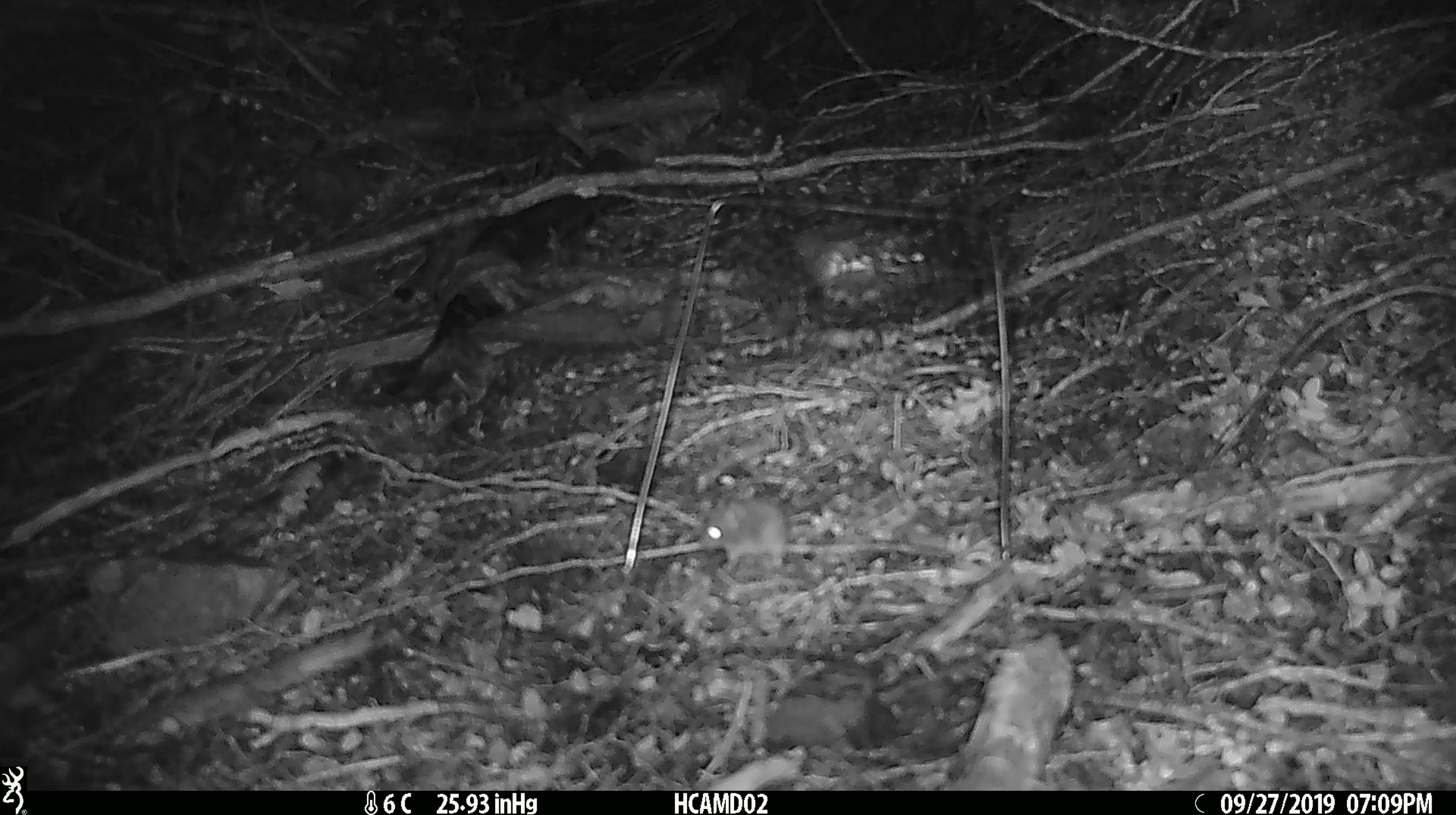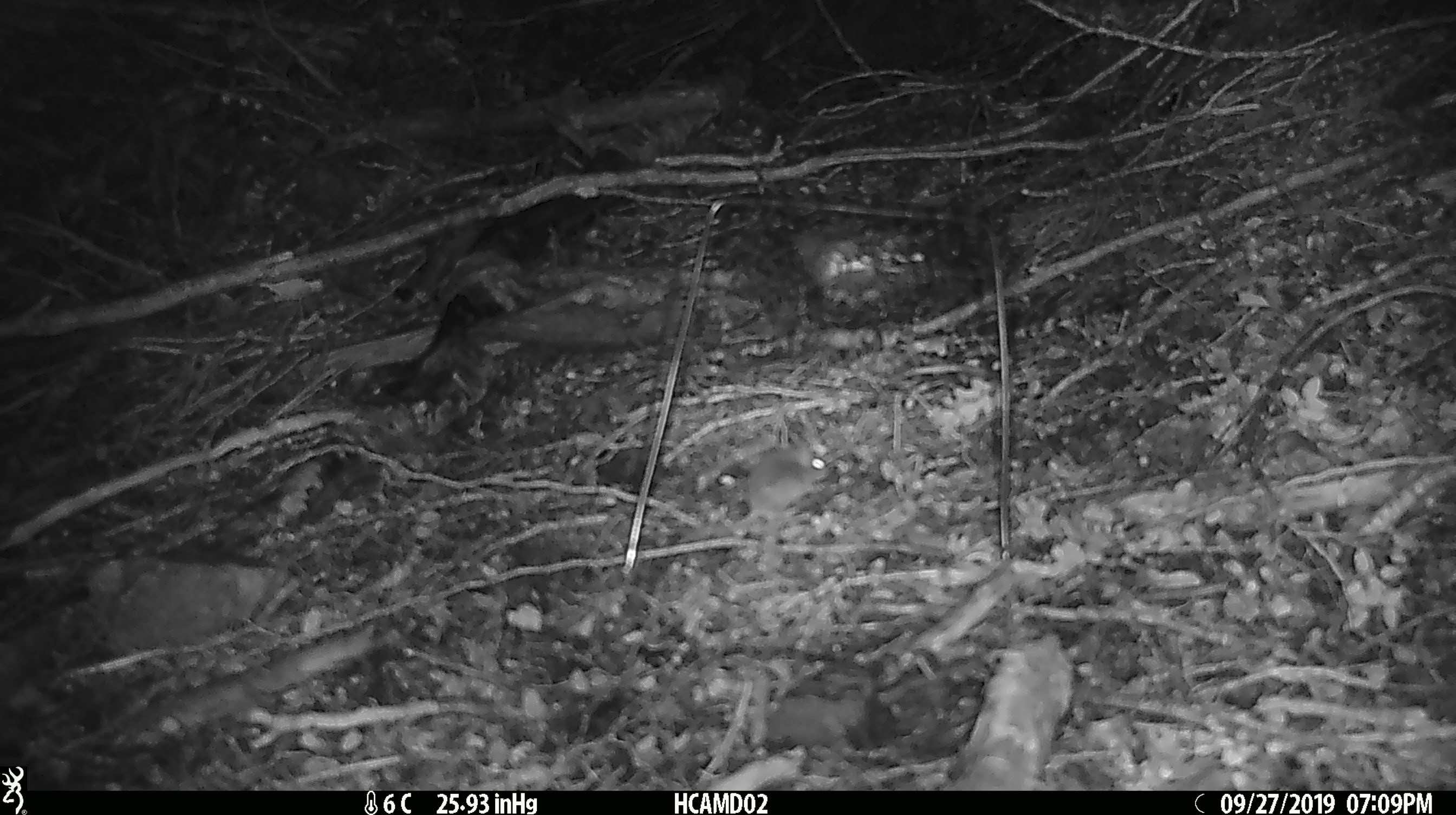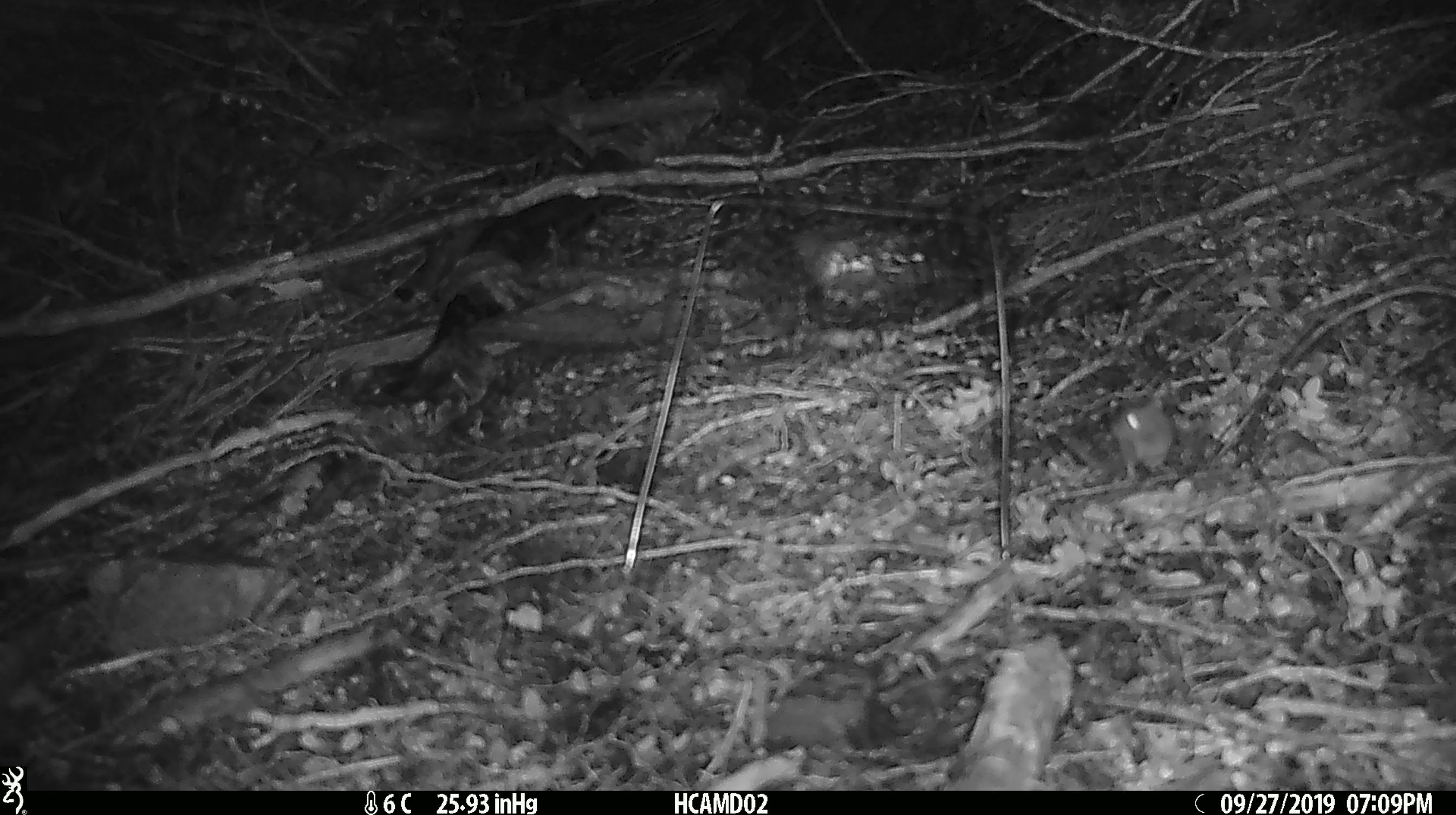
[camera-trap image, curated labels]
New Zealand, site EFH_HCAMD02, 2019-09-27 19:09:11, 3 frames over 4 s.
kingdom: Animalia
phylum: Chordata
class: Mammalia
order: Rodentia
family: Muridae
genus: Mus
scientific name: Mus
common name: mouse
Mouse (Mus).